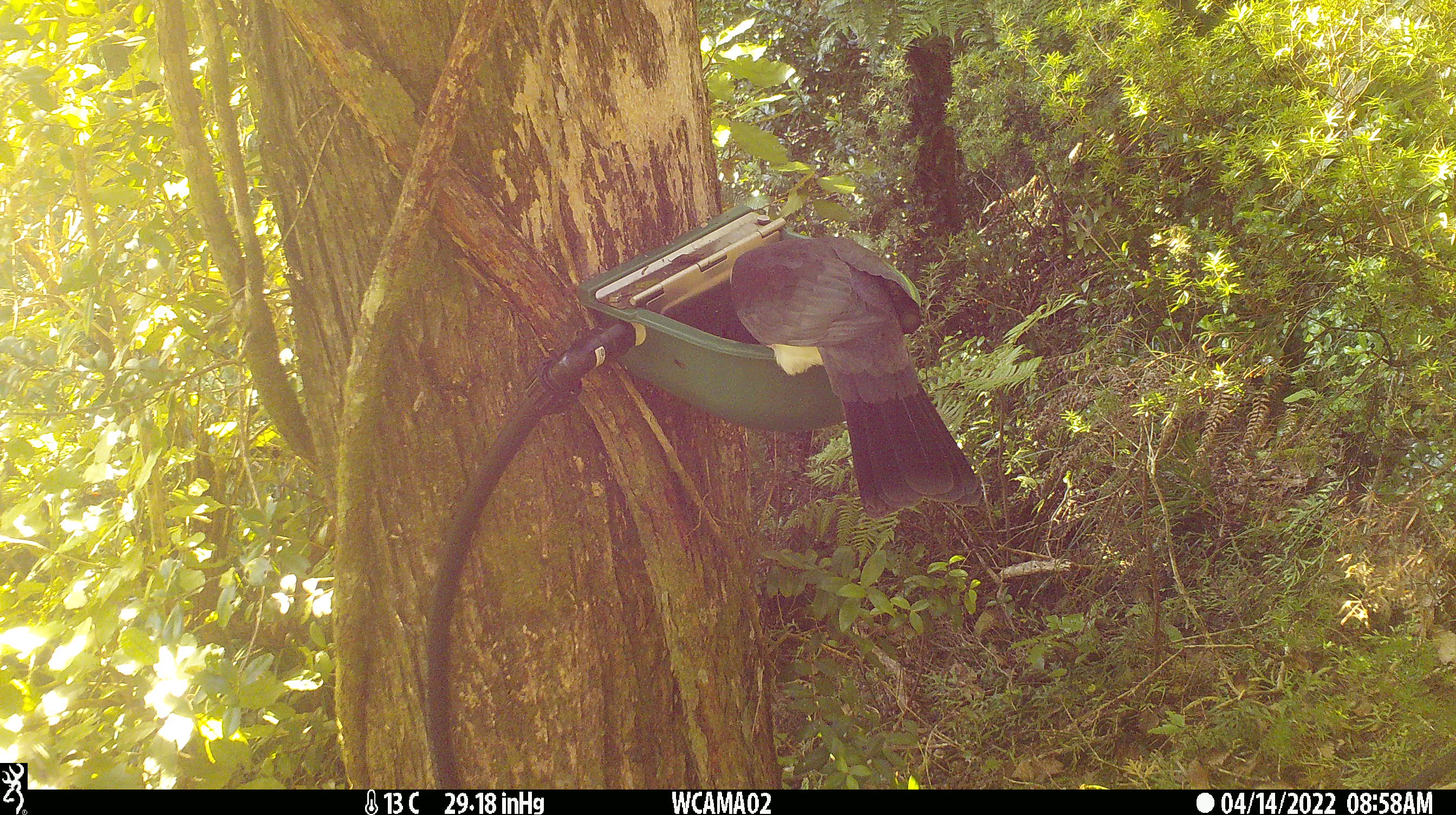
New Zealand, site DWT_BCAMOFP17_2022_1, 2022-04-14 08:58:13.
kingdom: Animalia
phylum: Chordata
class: Aves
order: Columbiformes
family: Columbidae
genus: Hemiphaga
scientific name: Hemiphaga novaeseelandiae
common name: new zealand pigeon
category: kereru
Kereru (new zealand pigeon) (Hemiphaga novaeseelandiae).